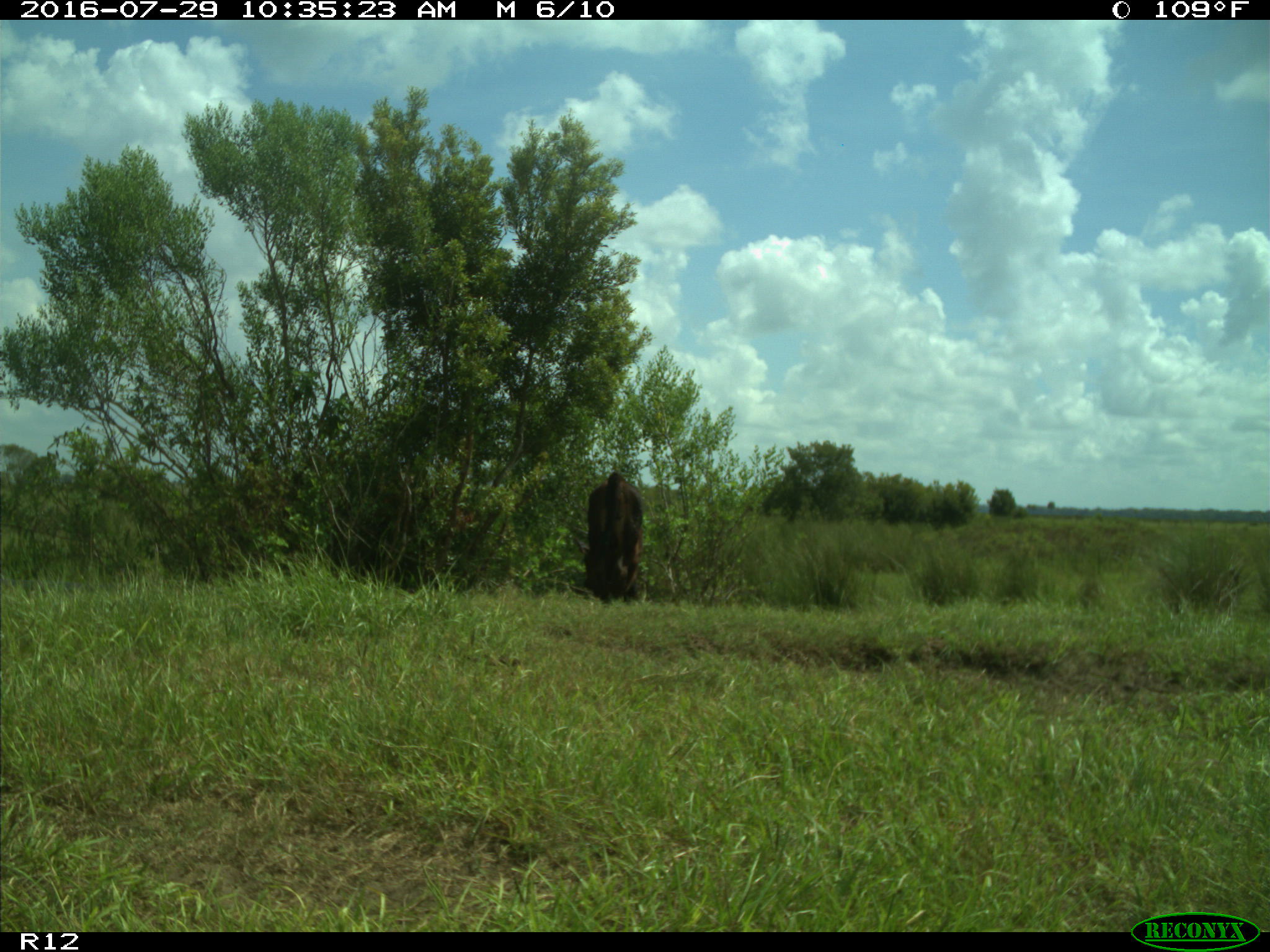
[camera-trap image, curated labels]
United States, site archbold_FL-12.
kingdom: Animalia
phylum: Chordata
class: Mammalia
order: Artiodactyla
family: Bovidae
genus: Bos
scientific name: Bos taurus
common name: domestic cow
Bos taurus (domestic cow).